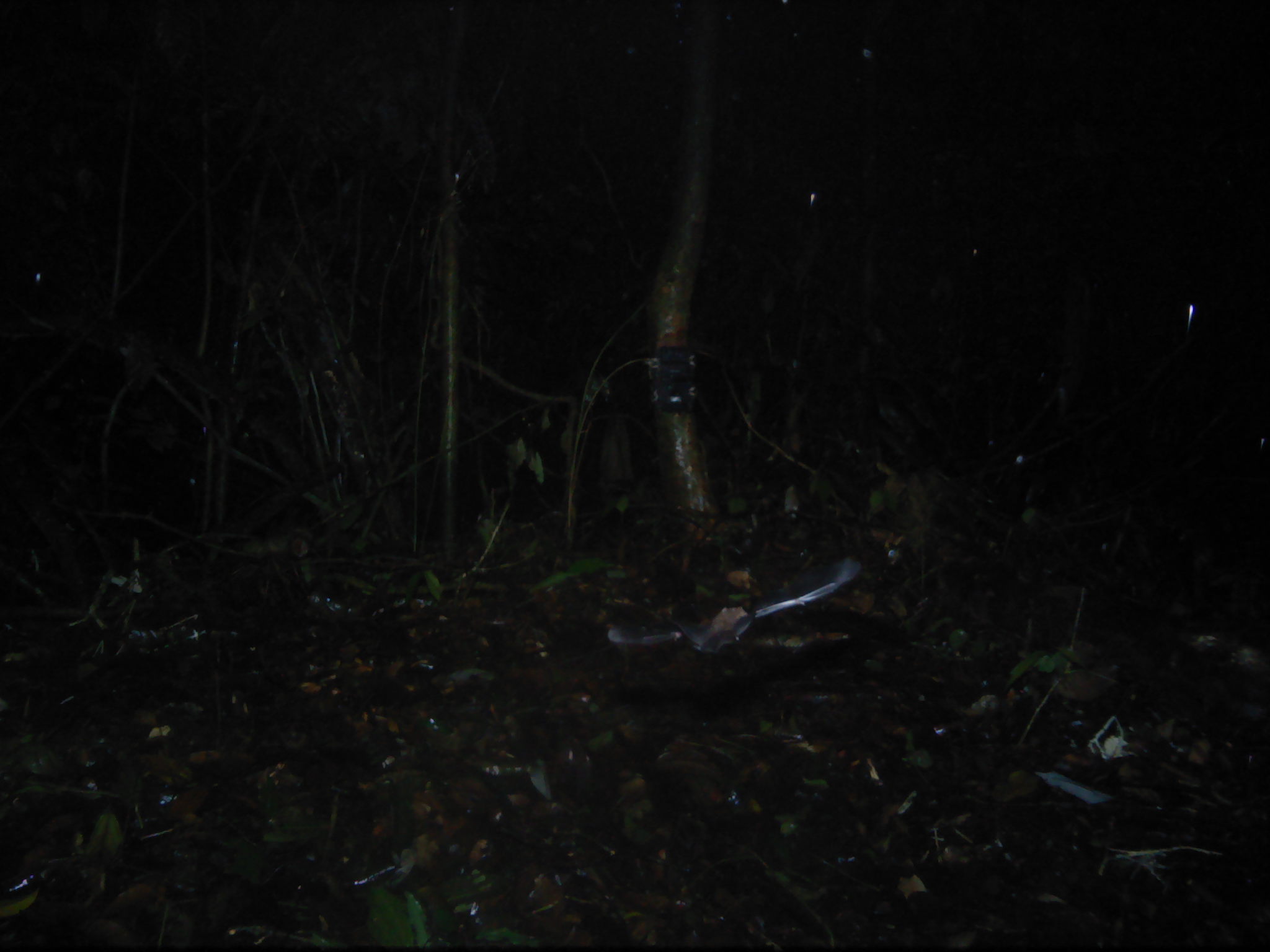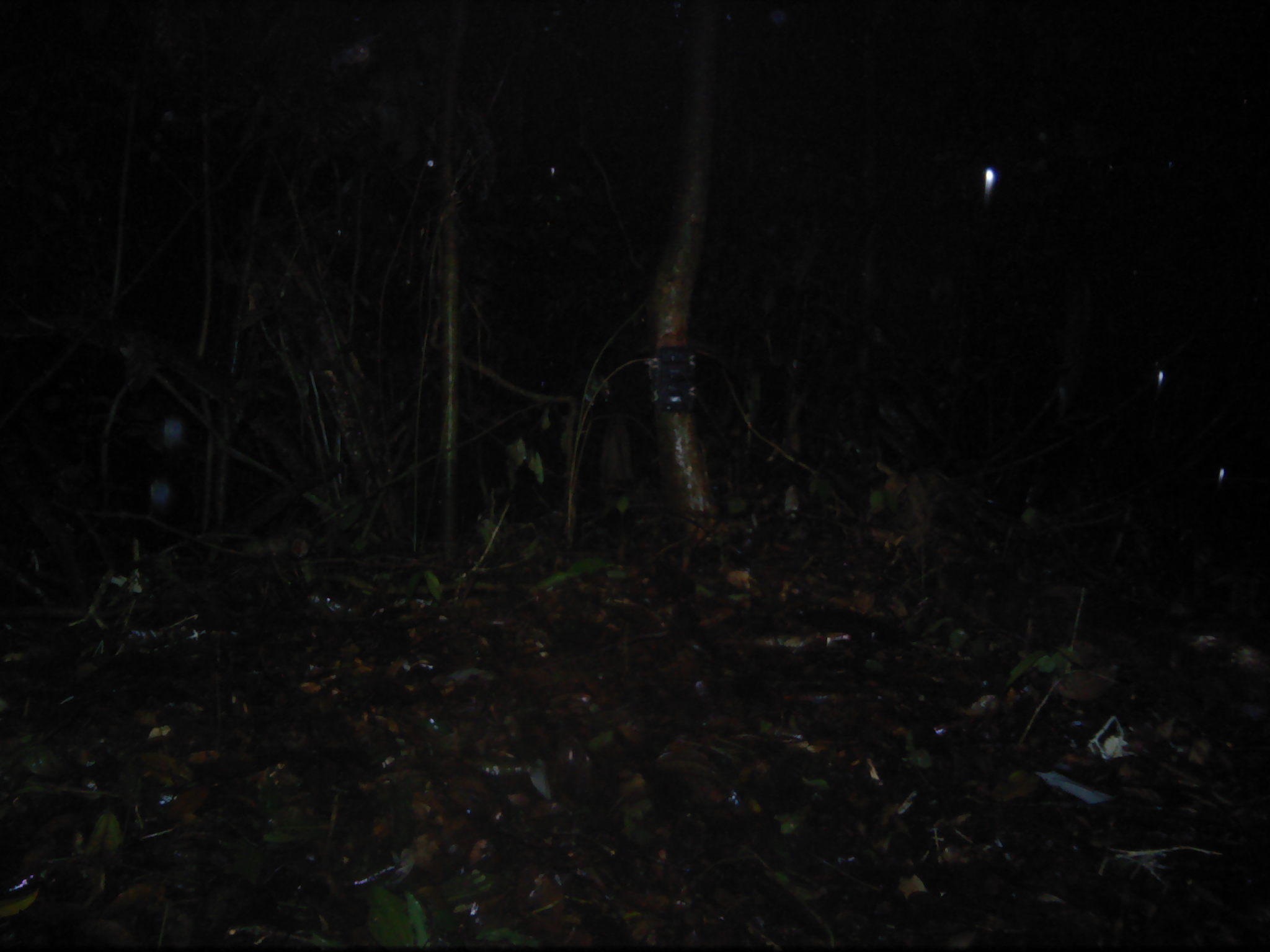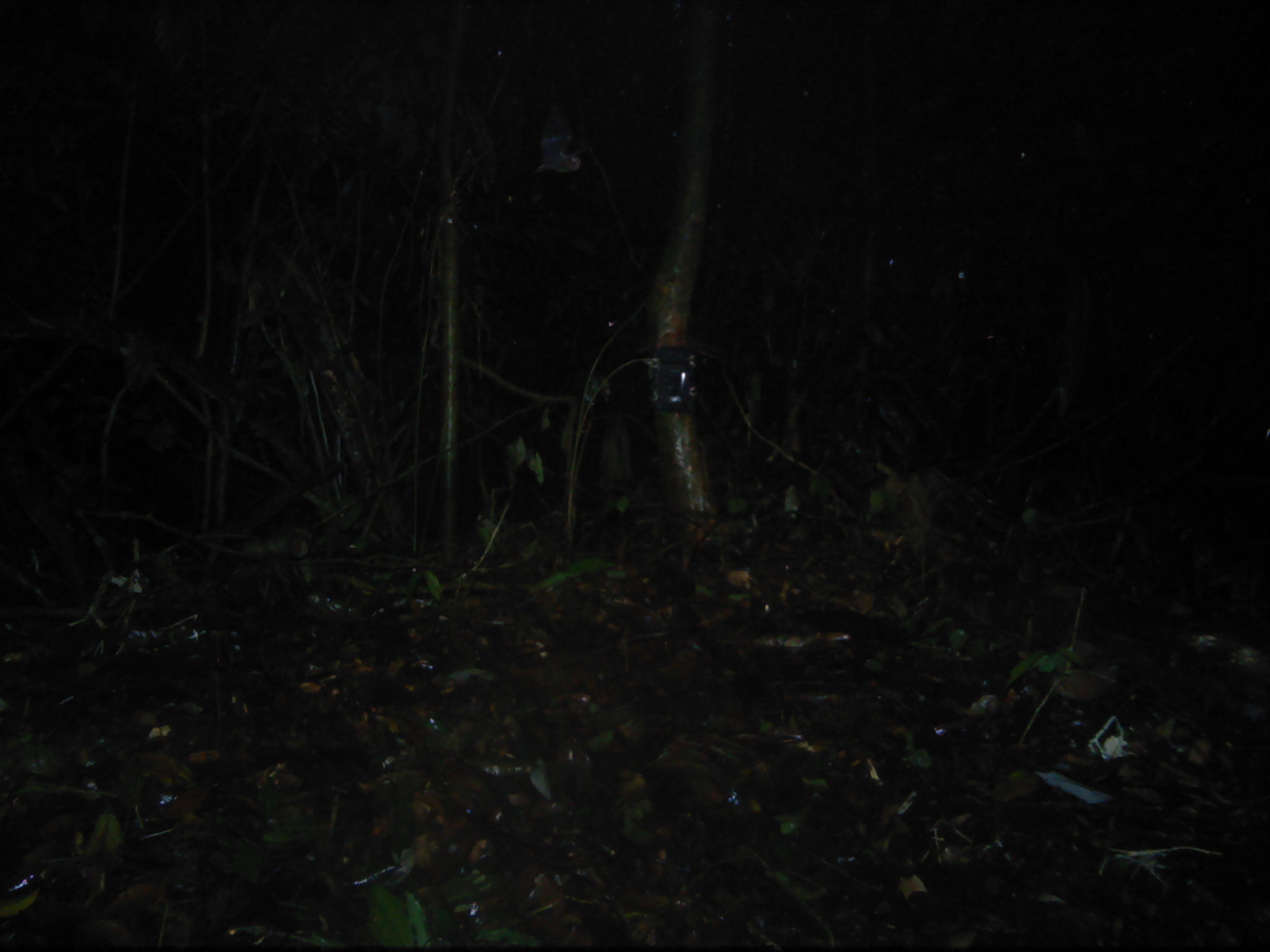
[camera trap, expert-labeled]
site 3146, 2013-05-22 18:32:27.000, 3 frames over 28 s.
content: unidentified animal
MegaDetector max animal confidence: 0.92